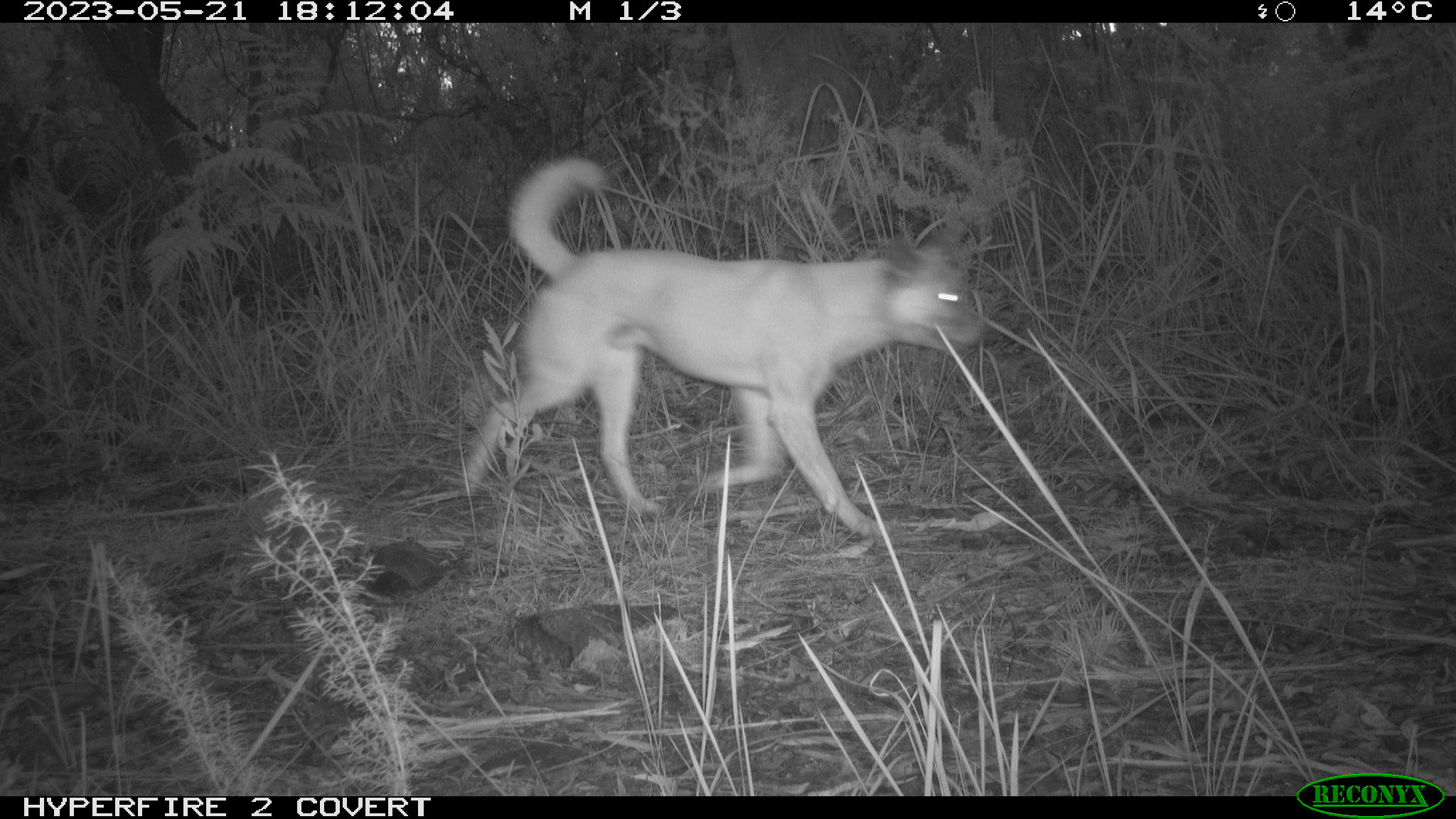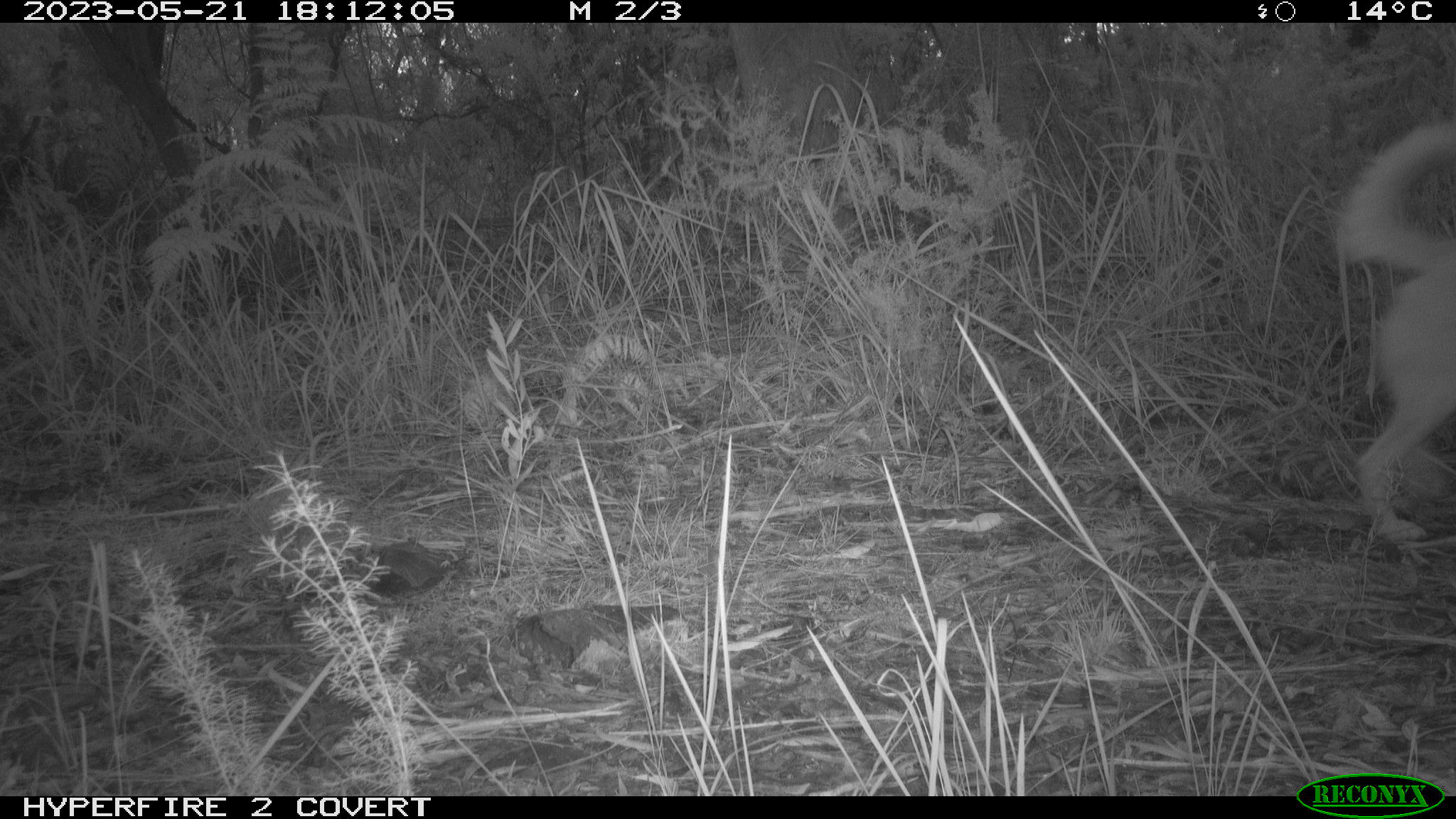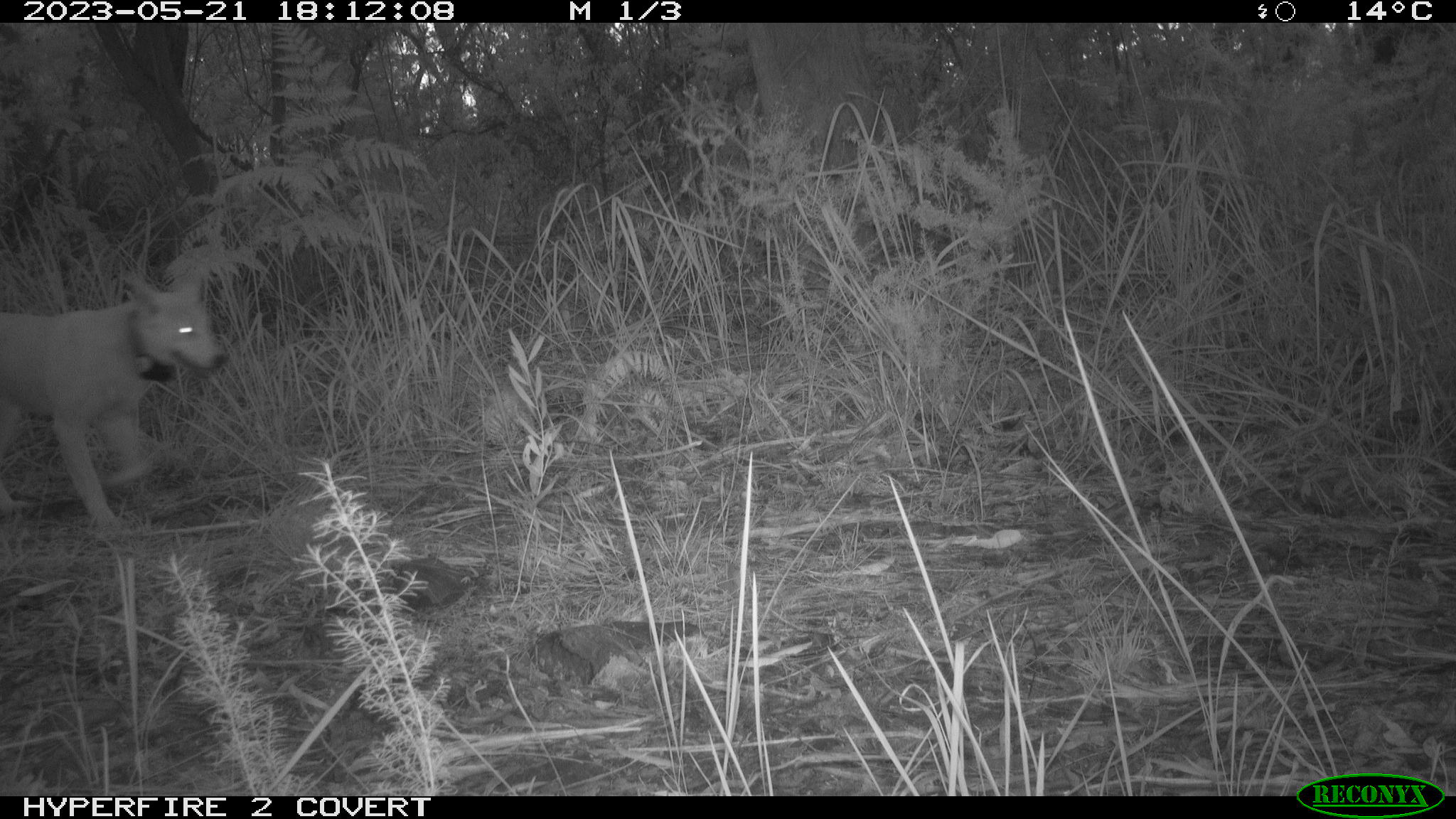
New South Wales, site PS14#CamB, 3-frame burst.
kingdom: Animalia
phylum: Chordata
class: Mammalia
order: Carnivora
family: Canidae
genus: Canis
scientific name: Canis familiaris dingo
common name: dingo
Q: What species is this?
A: Dingo (Canis familiaris dingo).